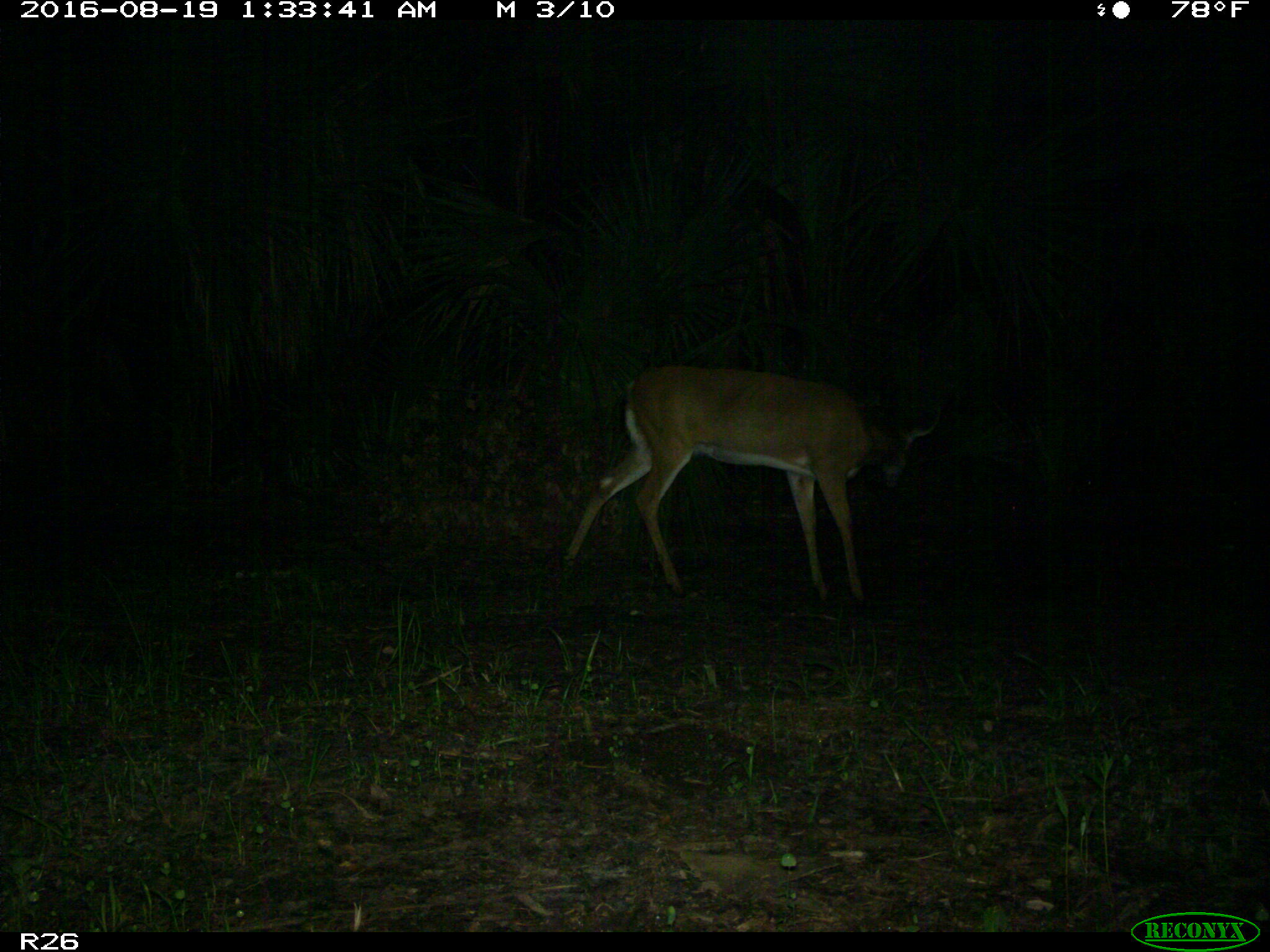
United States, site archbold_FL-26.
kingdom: Animalia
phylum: Chordata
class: Mammalia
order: Artiodactyla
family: Cervidae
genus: Odocoileus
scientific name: Odocoileus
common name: deer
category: unidentified deer